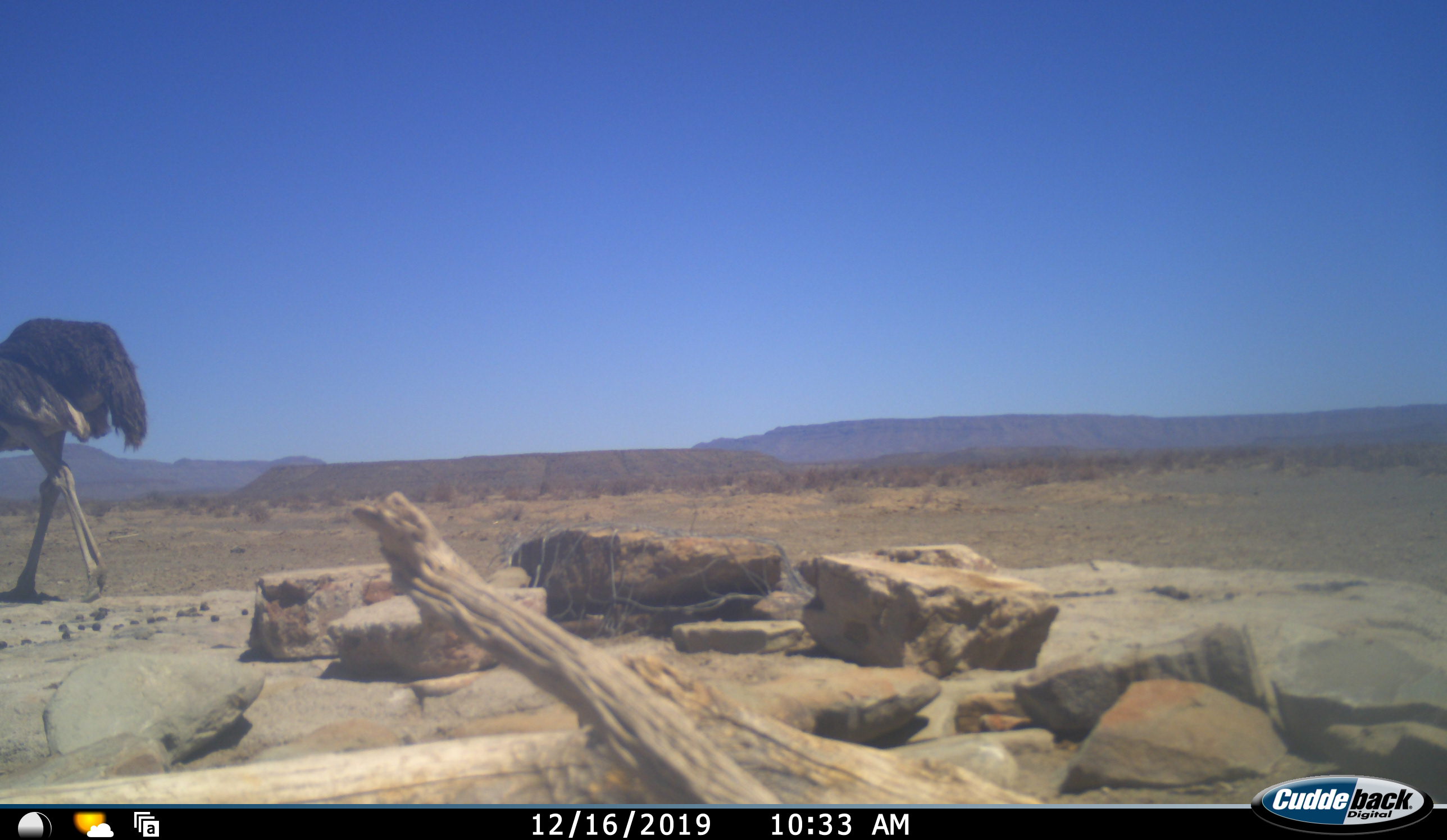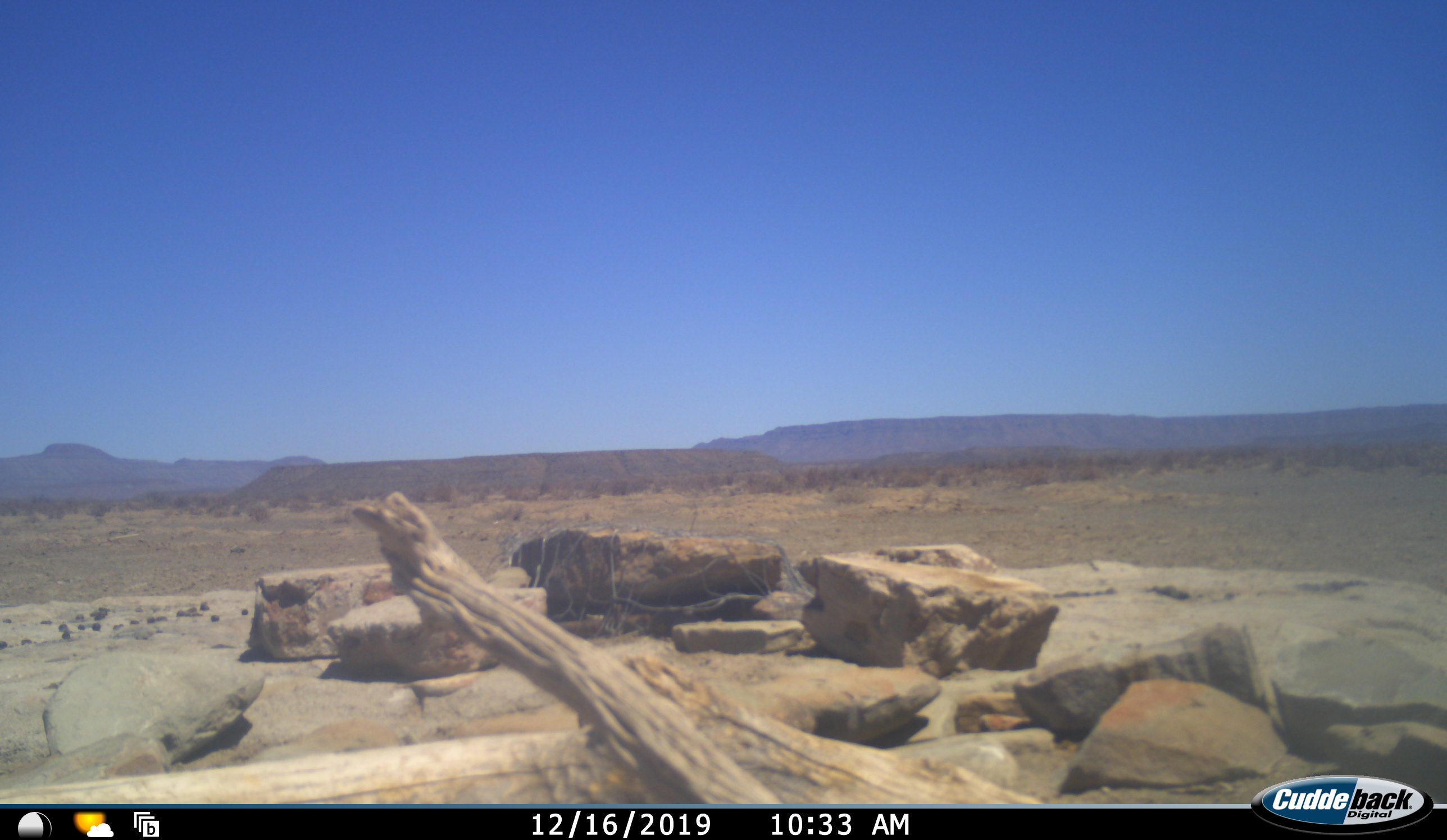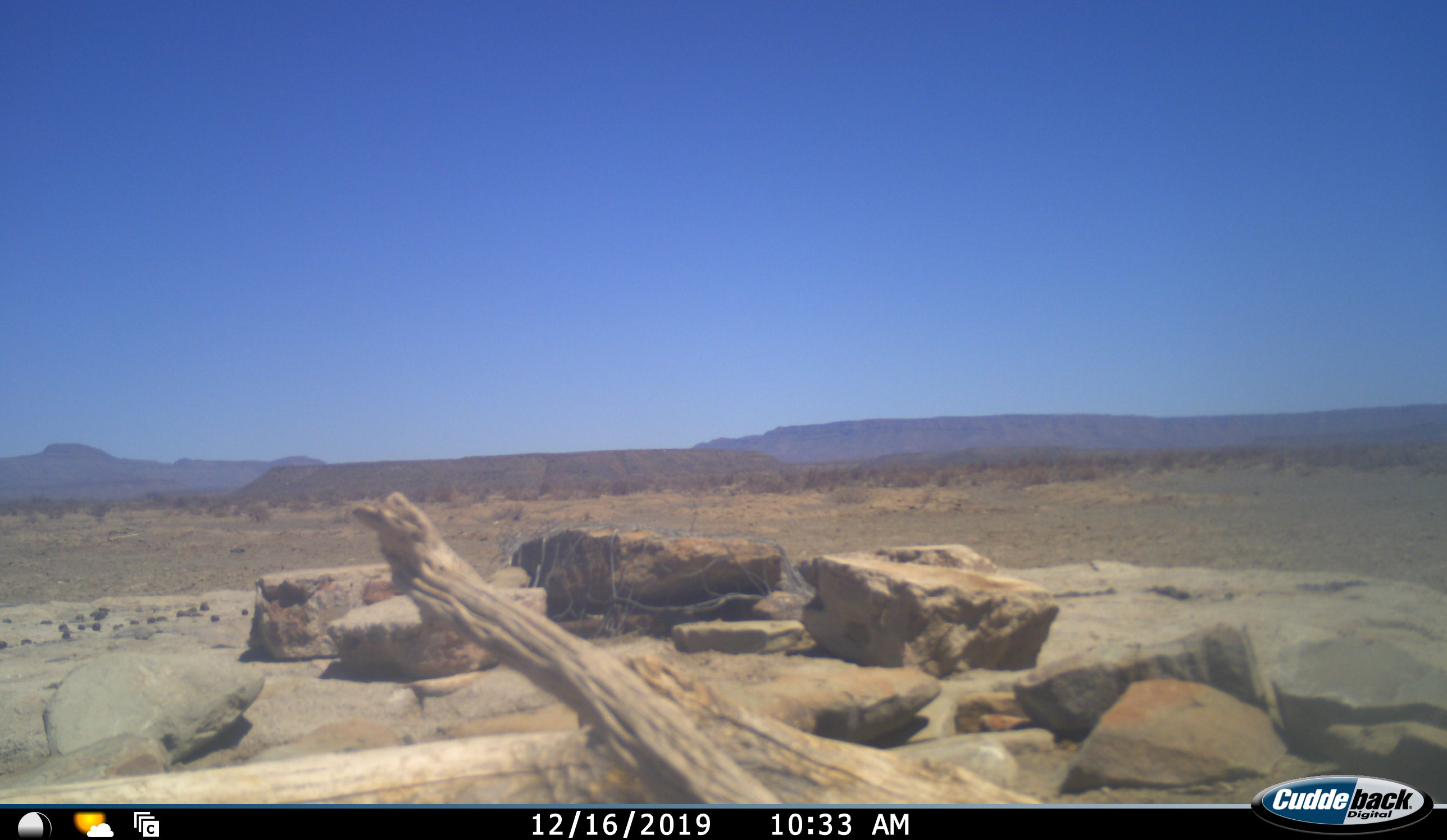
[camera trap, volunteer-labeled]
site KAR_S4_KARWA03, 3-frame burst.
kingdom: Animalia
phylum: Chordata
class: Aves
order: Struthioniformes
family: Struthionidae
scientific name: Struthionidae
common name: ostrich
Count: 1.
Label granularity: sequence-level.